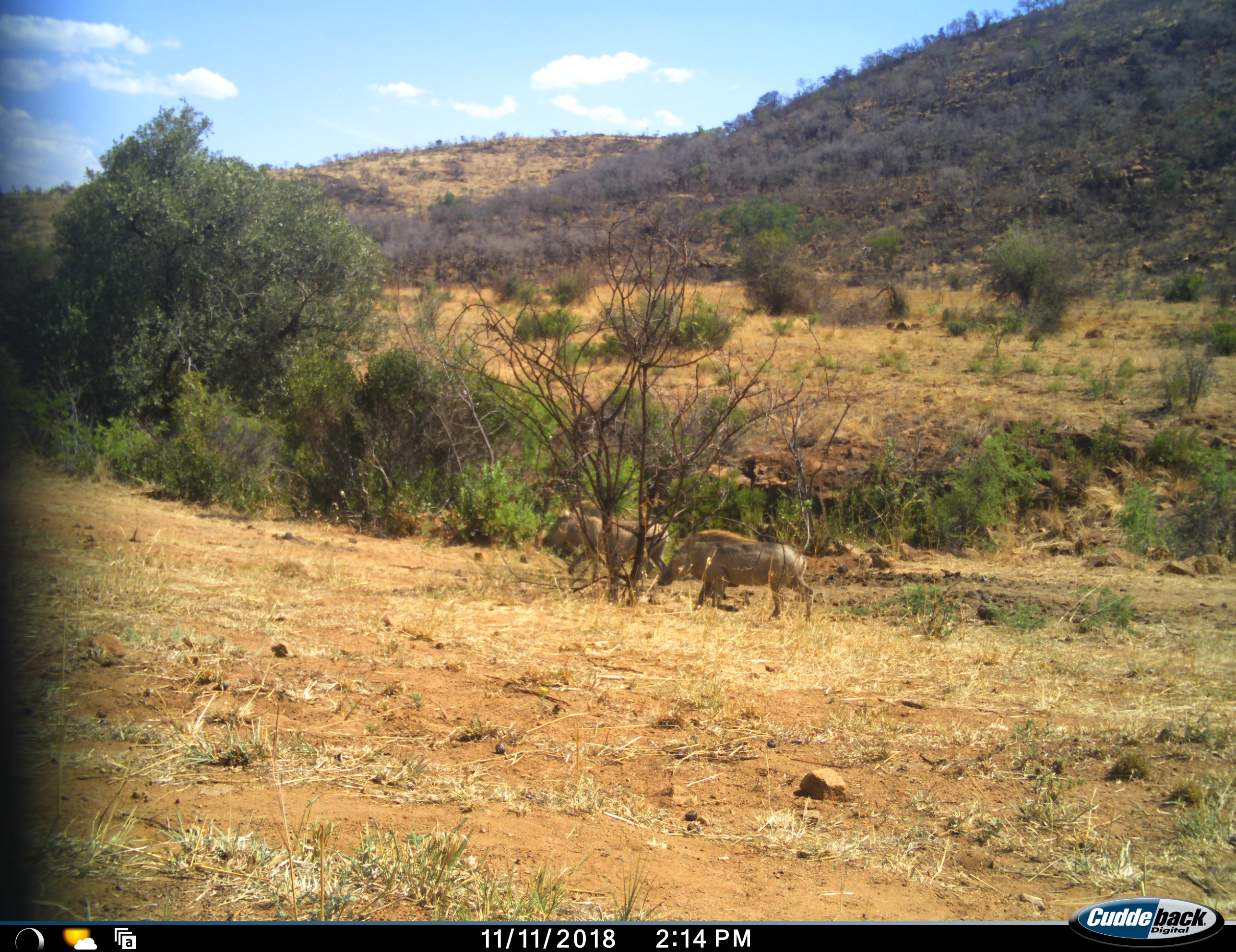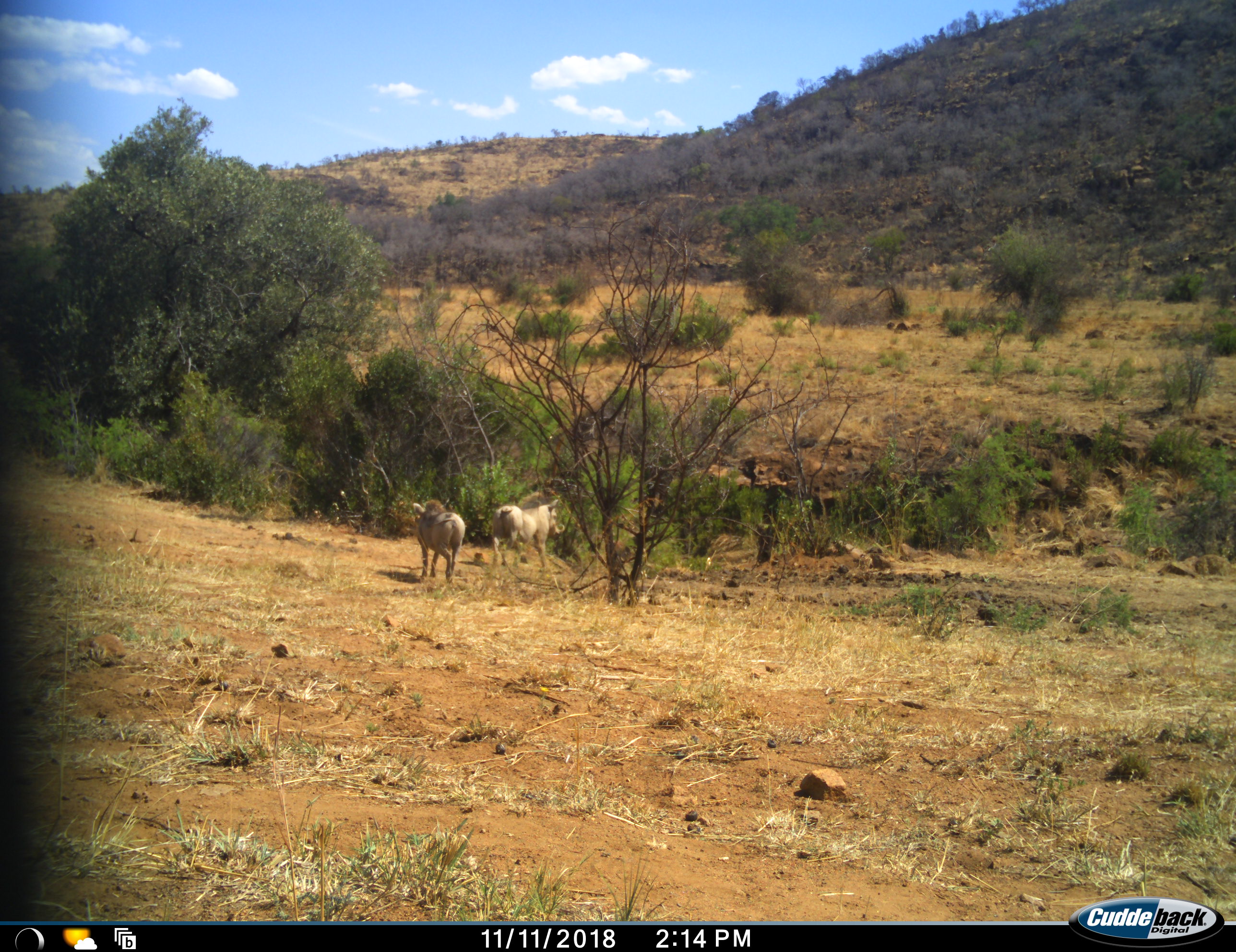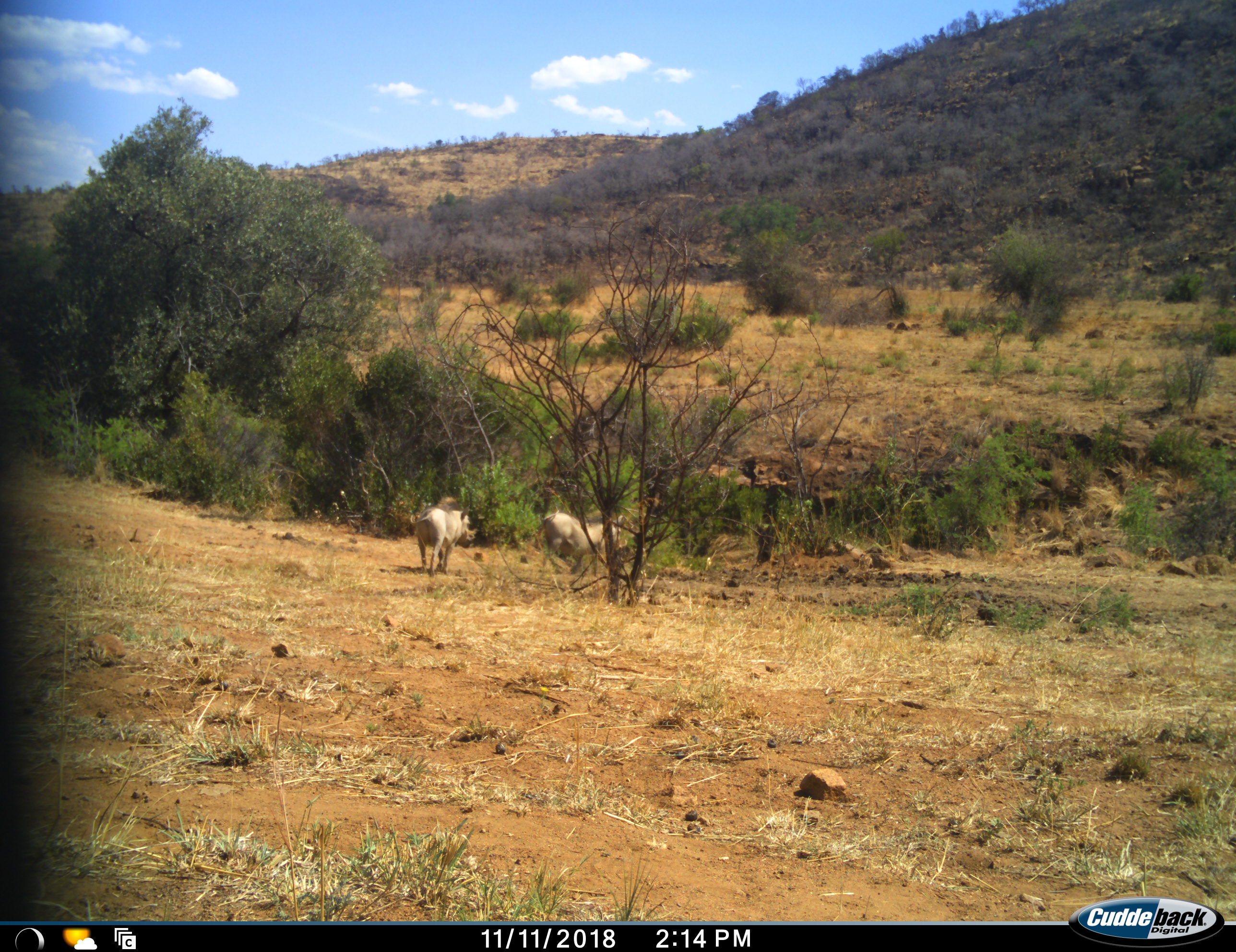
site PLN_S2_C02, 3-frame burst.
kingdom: Animalia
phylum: Chordata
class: Mammalia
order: Artiodactyla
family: Suidae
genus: Phacochoerus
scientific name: Phacochoerus africanus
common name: warthog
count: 2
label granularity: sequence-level